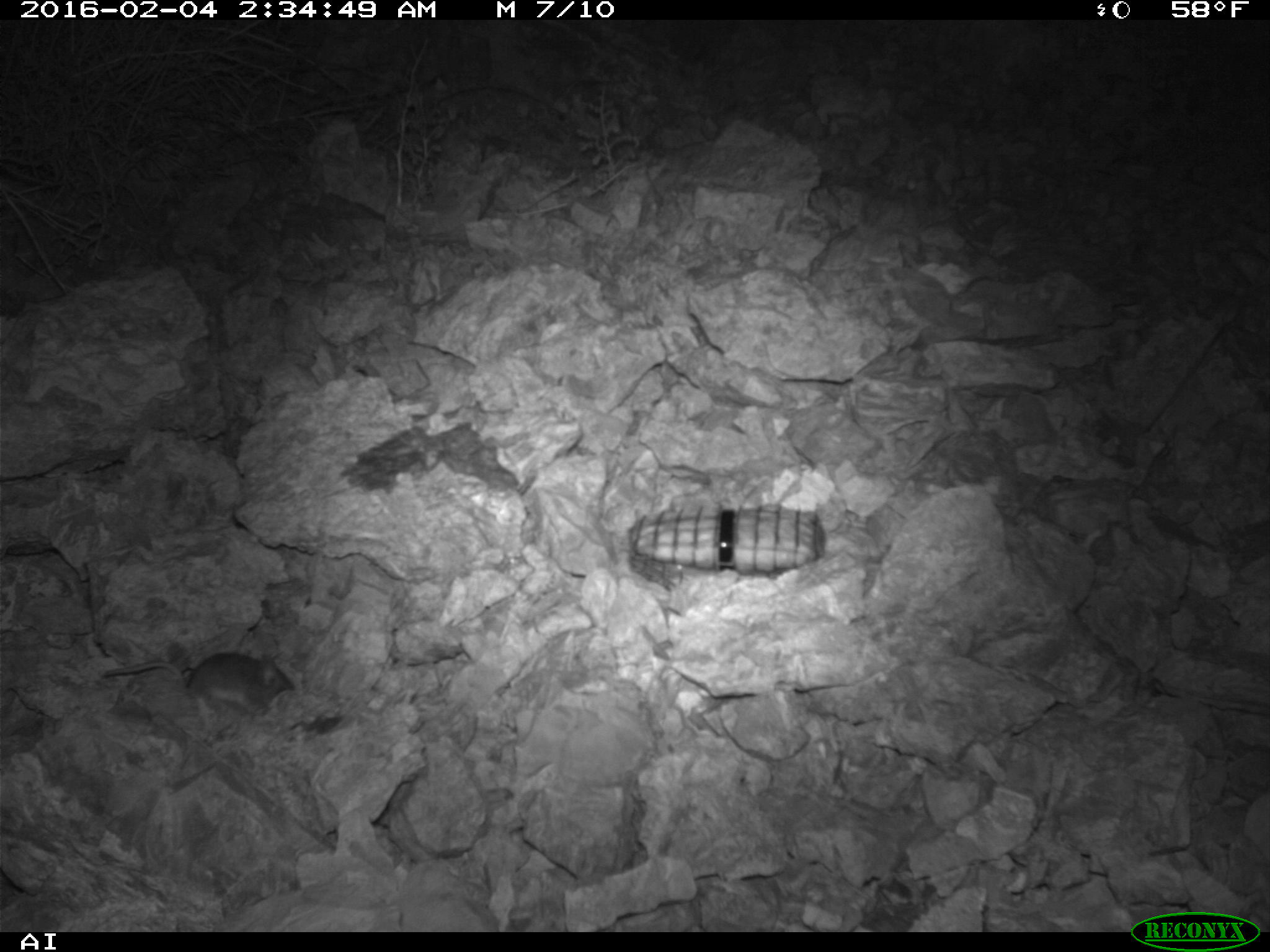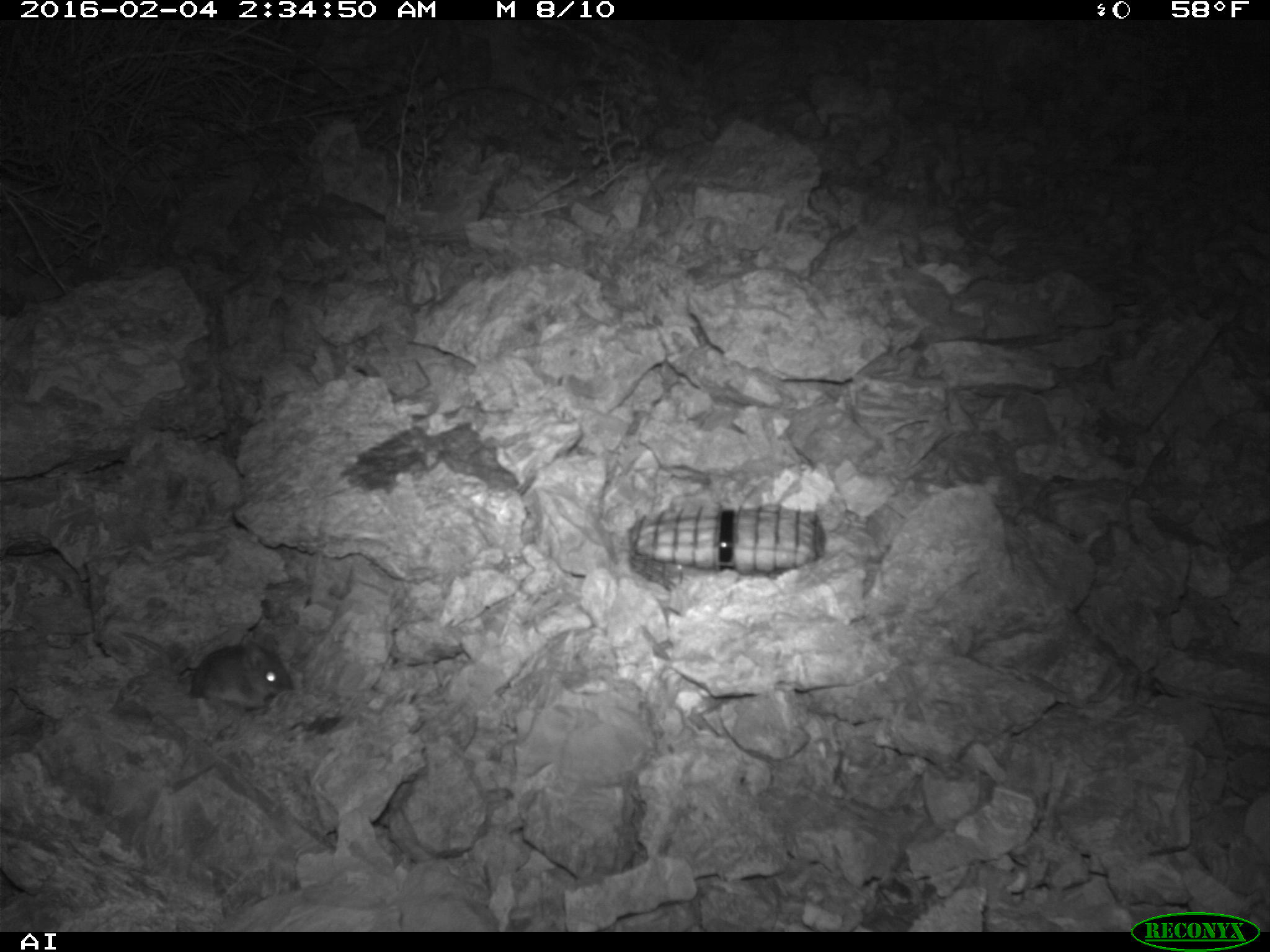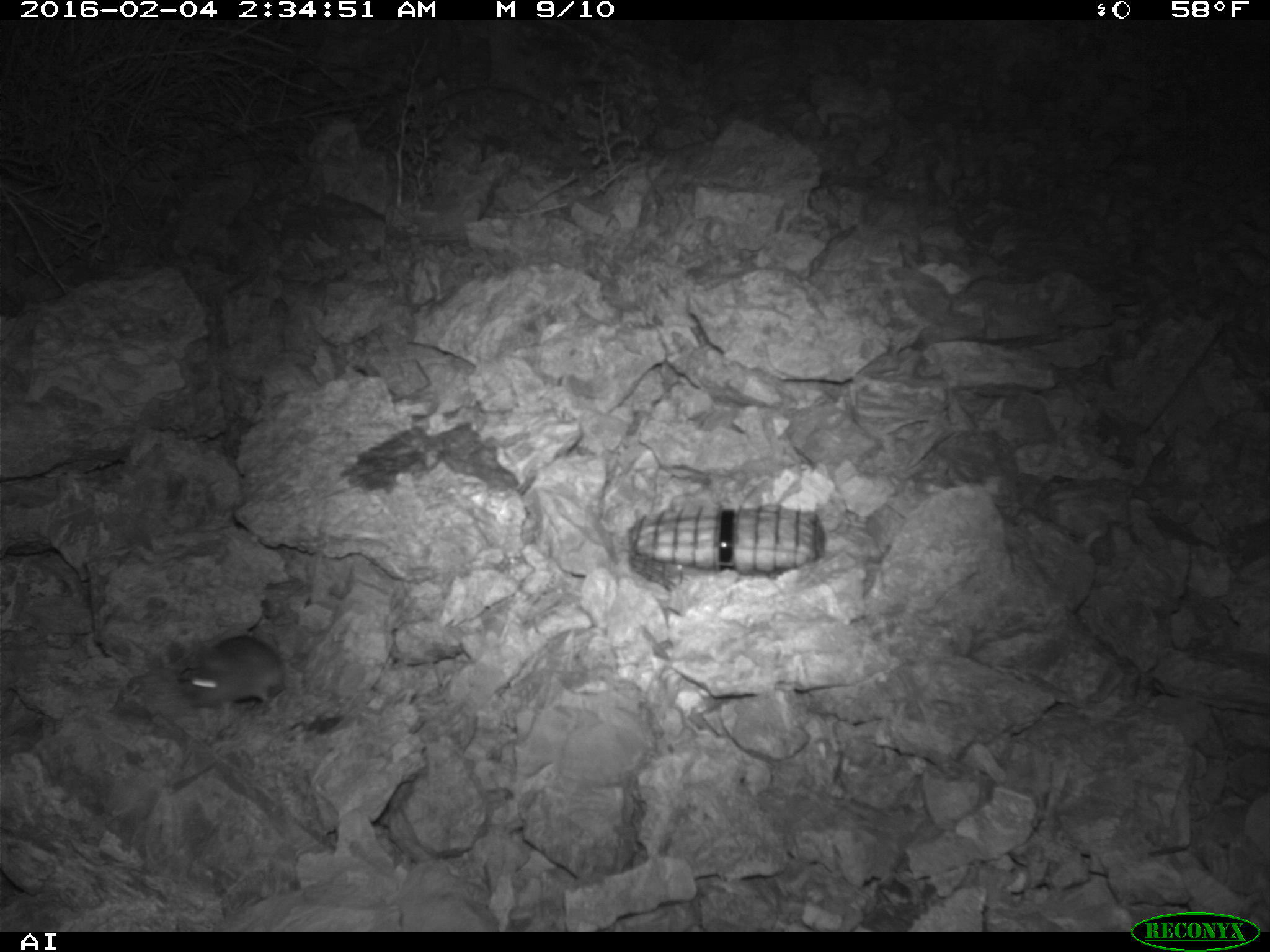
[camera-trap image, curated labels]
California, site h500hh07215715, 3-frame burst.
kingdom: Animalia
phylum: Chordata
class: Mammalia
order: Rodentia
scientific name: Rodentia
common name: rodent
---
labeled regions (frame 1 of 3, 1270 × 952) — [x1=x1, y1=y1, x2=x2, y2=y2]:
rodent: [x1=103, y1=652, x2=295, y2=717]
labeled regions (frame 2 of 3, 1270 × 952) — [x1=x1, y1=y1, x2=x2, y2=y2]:
rodent: [x1=190, y1=633, x2=292, y2=711]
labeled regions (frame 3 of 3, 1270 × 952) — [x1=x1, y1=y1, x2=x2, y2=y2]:
rodent: [x1=185, y1=633, x2=286, y2=716]